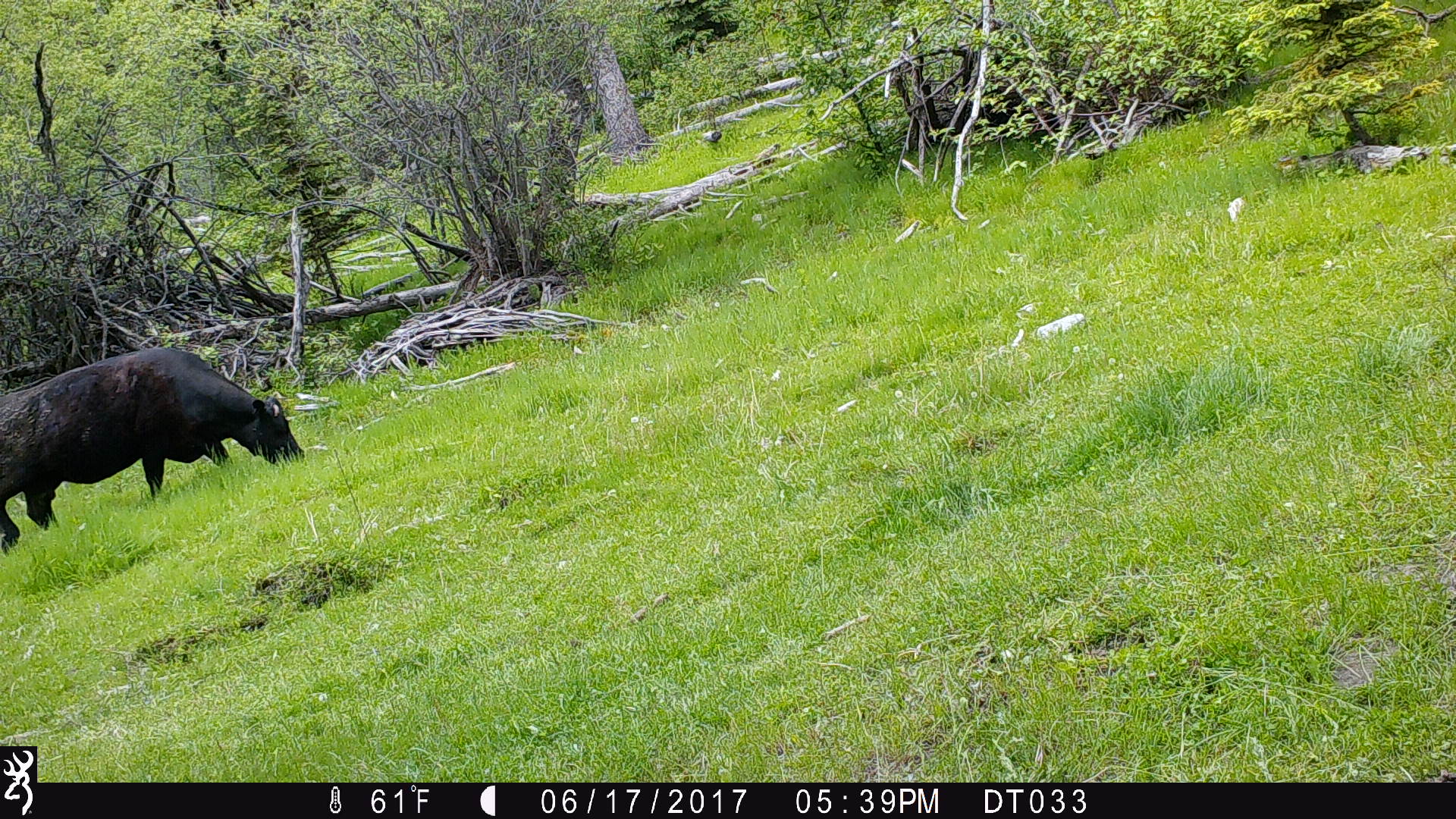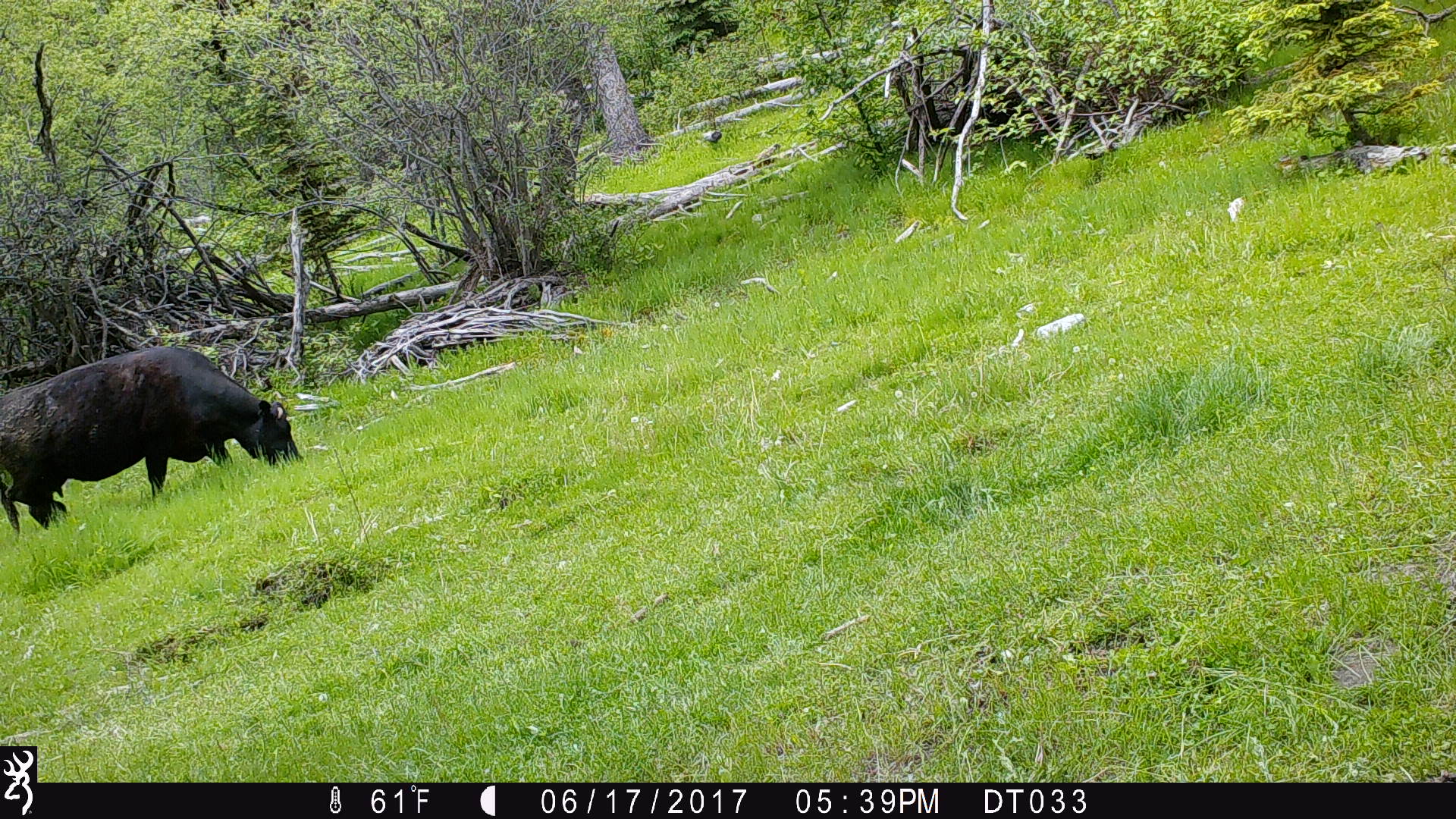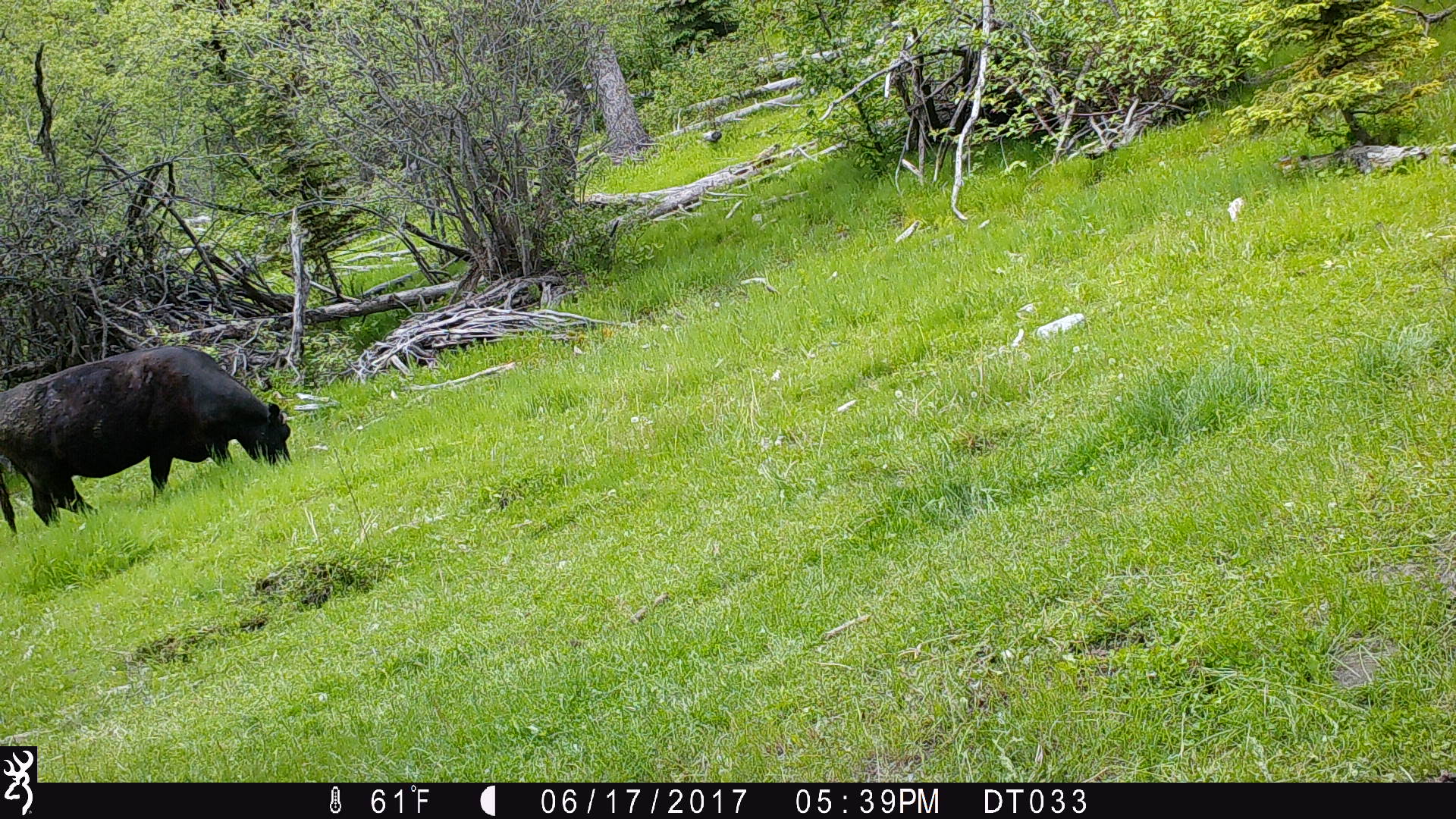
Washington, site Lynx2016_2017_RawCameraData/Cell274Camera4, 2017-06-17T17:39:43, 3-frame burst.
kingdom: Animalia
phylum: Chordata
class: Mammalia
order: Artiodactyla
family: Bovidae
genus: Bos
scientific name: Bos taurus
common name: domestic cattle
Domestic cattle (Bos taurus). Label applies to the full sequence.